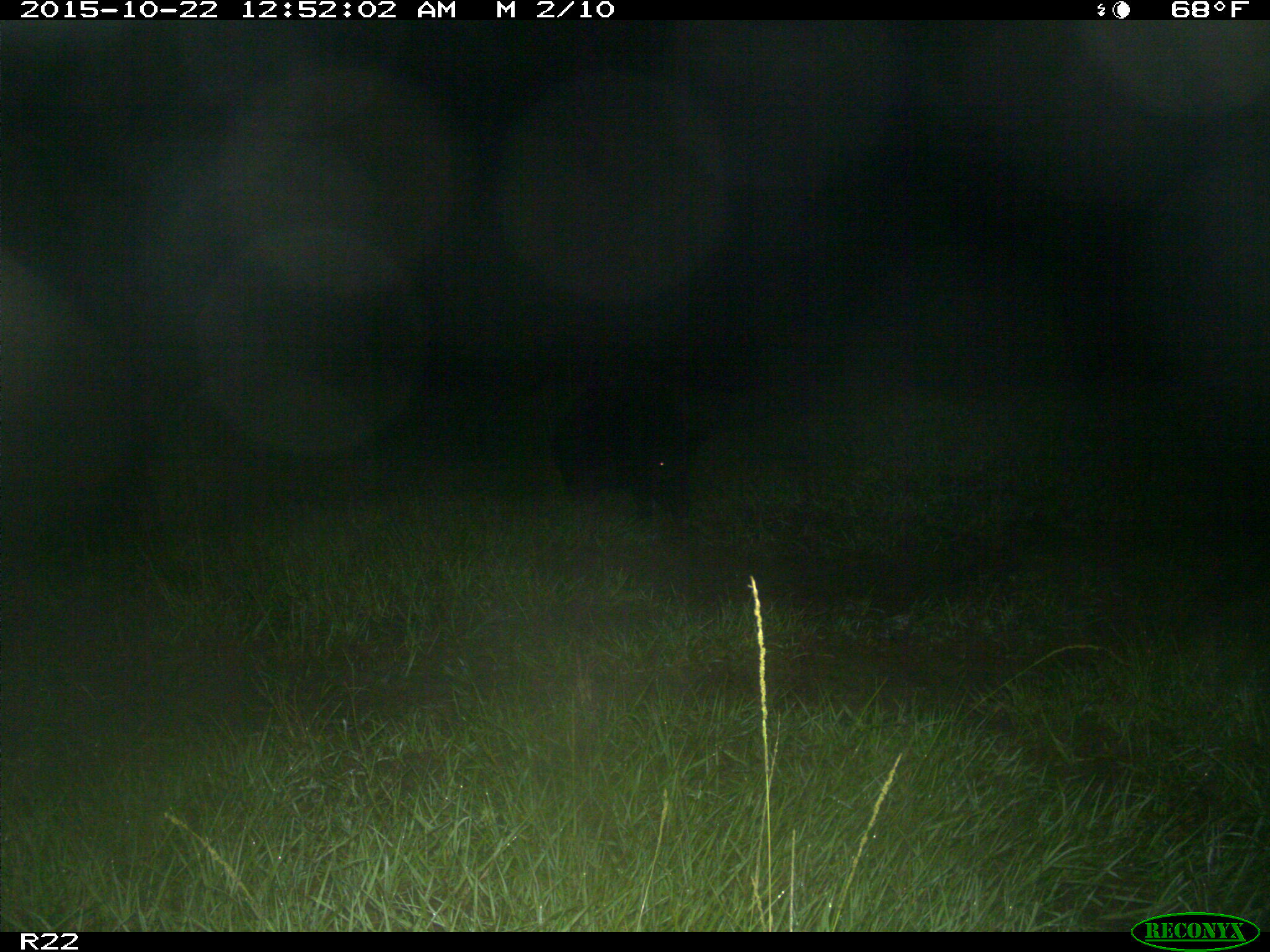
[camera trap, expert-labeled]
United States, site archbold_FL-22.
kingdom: Animalia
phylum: Chordata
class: Mammalia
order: Artiodactyla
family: Suidae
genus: Sus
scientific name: Sus scrofa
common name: wild boar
Sus scrofa (wild boar).